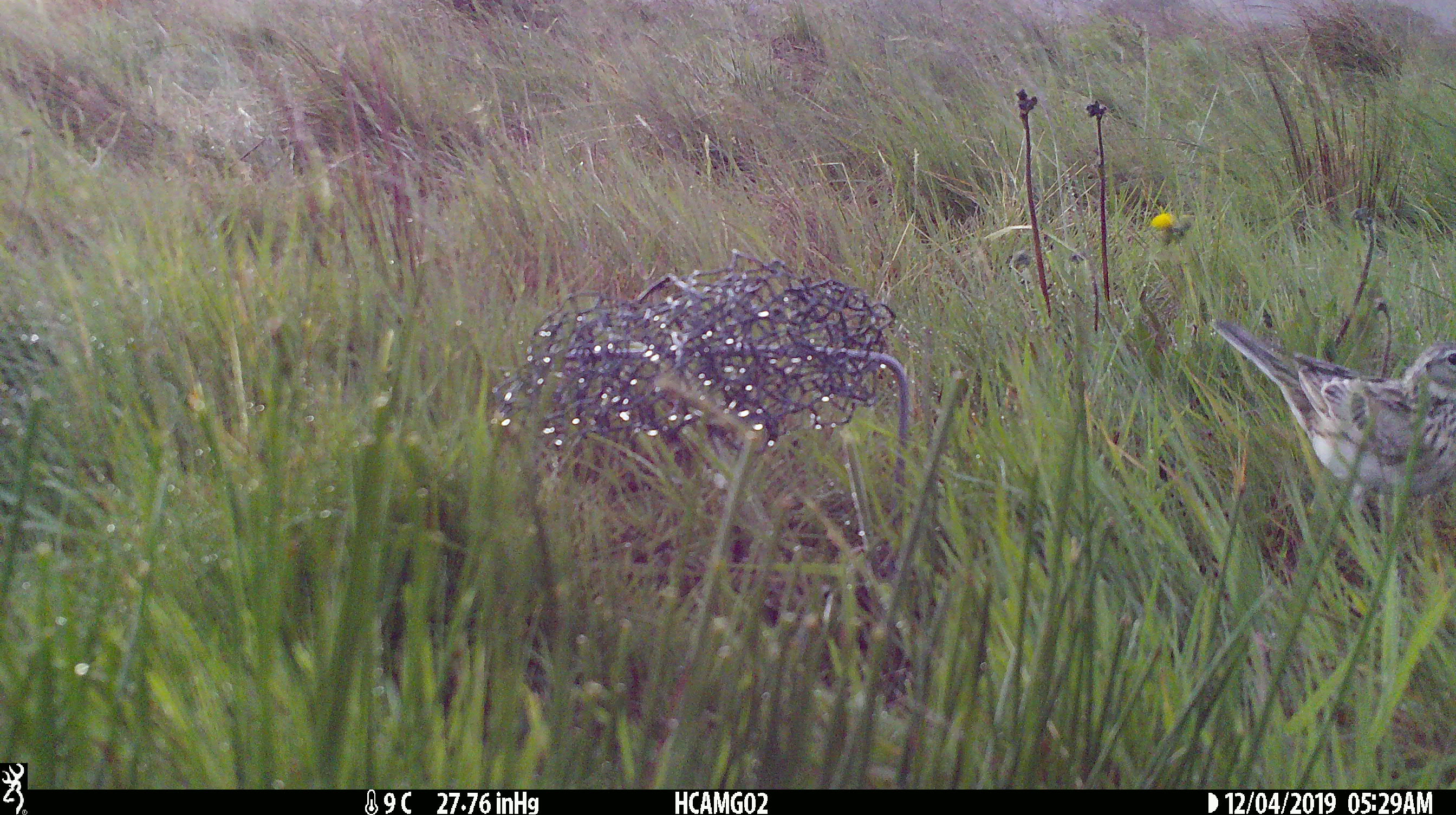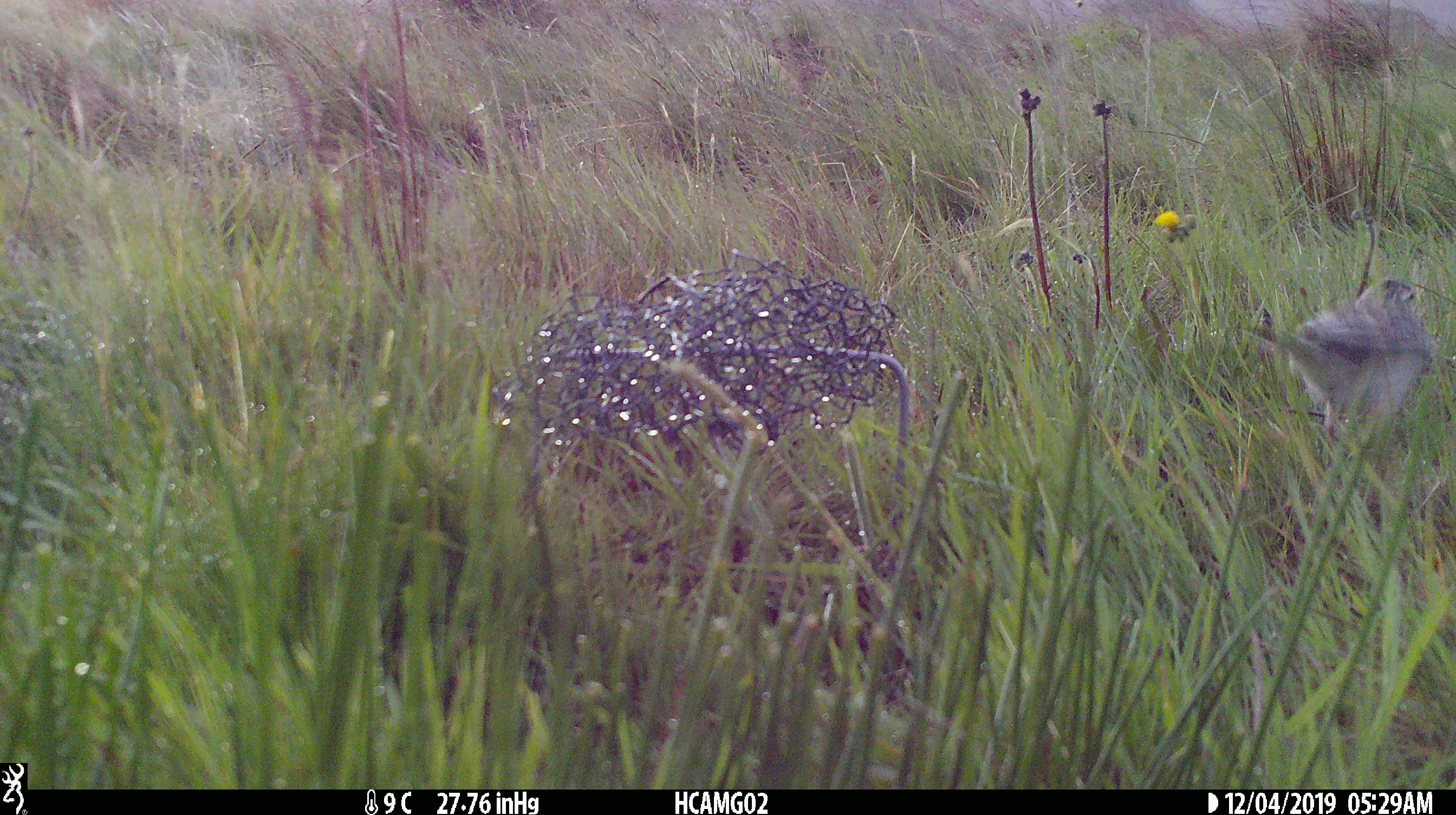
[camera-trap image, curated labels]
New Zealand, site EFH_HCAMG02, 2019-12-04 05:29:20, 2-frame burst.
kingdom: Animalia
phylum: Chordata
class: Aves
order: Passeriformes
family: Motacillidae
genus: Anthus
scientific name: Anthus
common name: pipit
Pipit (Anthus).